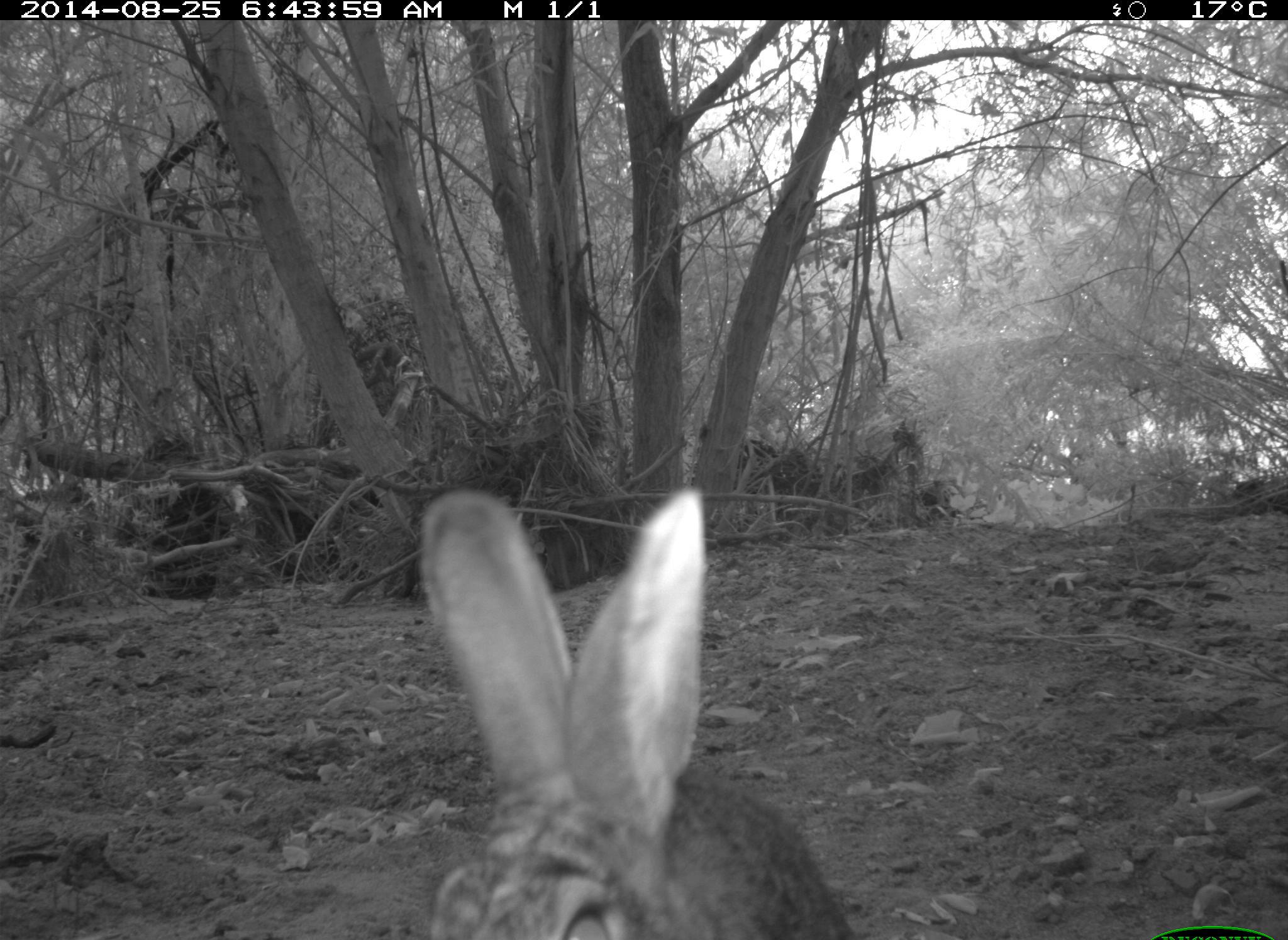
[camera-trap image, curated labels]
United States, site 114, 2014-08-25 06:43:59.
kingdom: Animalia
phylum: Chordata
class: Mammalia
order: Lagomorpha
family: Leporidae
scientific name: Leporidae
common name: rabbits and hares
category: rabbit